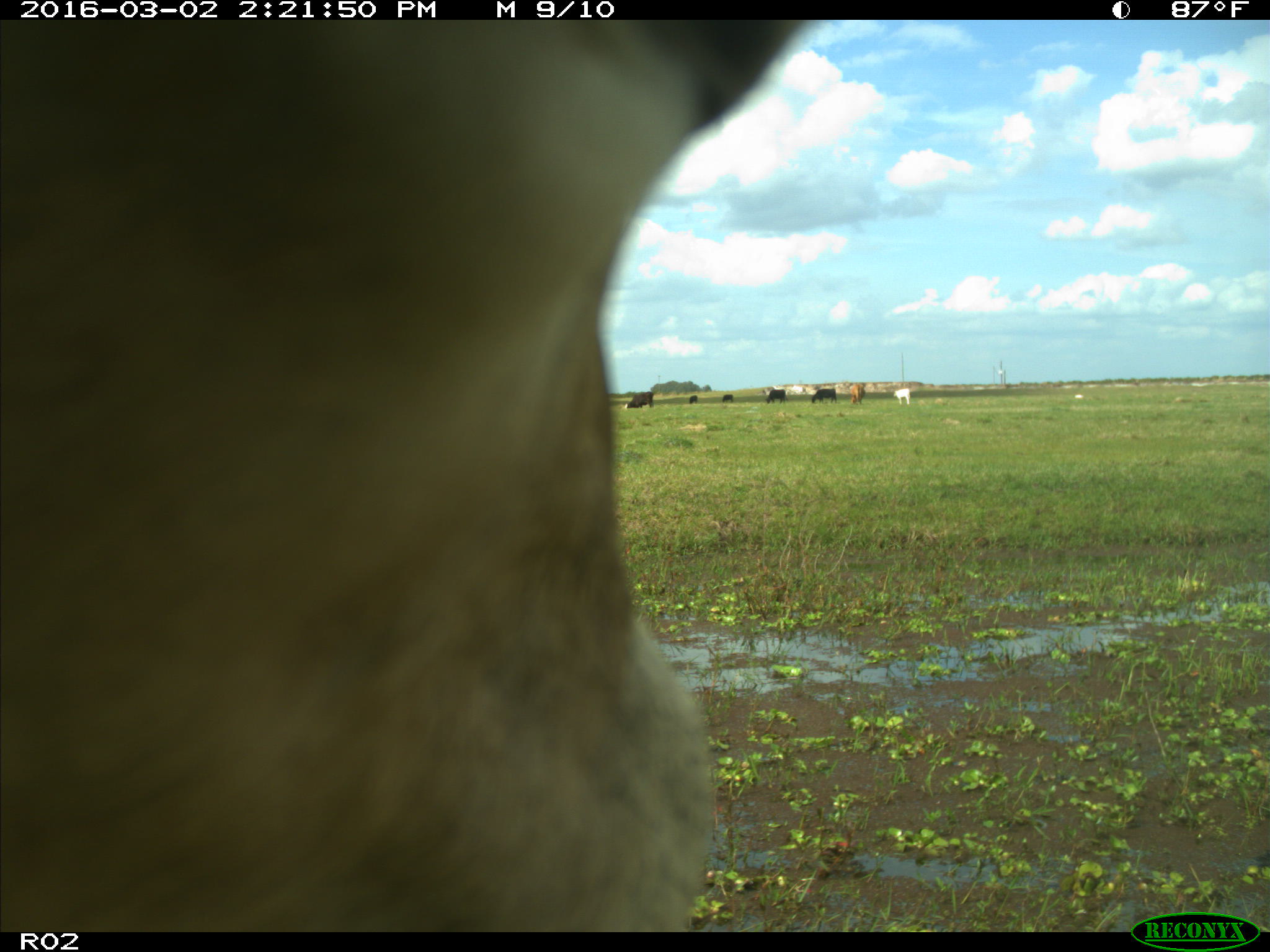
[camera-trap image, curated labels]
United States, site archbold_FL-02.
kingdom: Animalia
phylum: Chordata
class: Mammalia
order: Artiodactyla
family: Bovidae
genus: Bos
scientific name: Bos taurus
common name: domestic cow